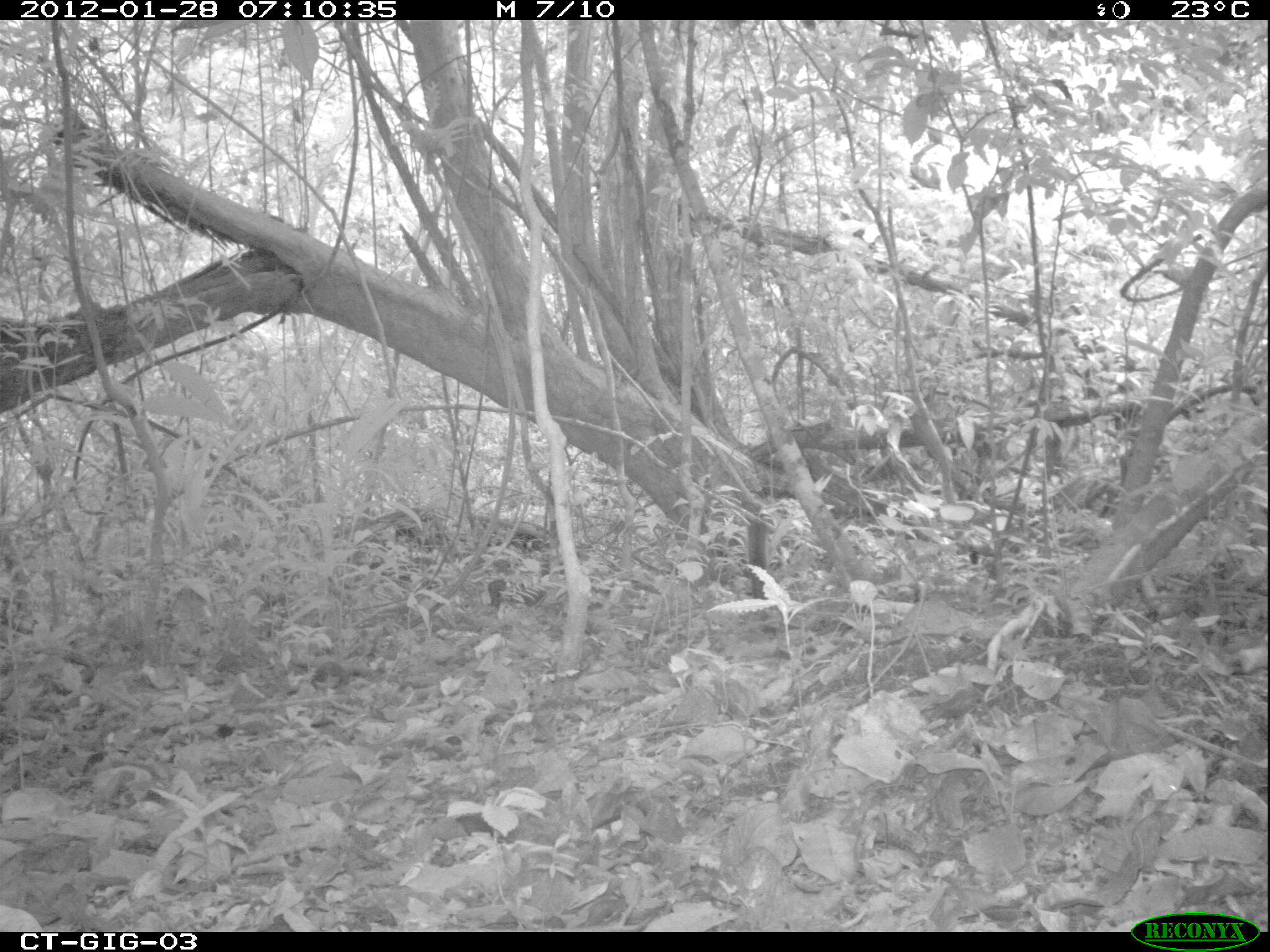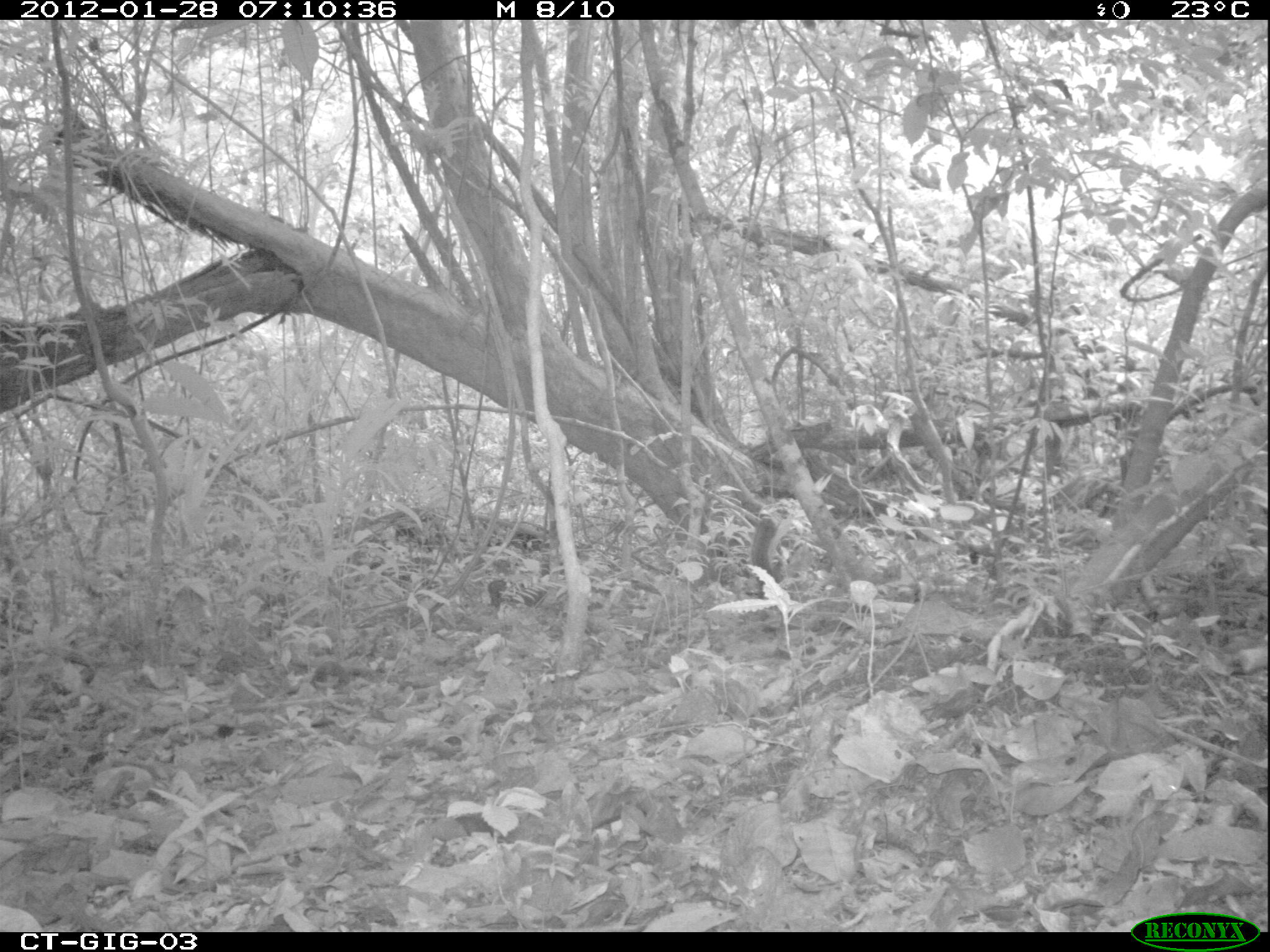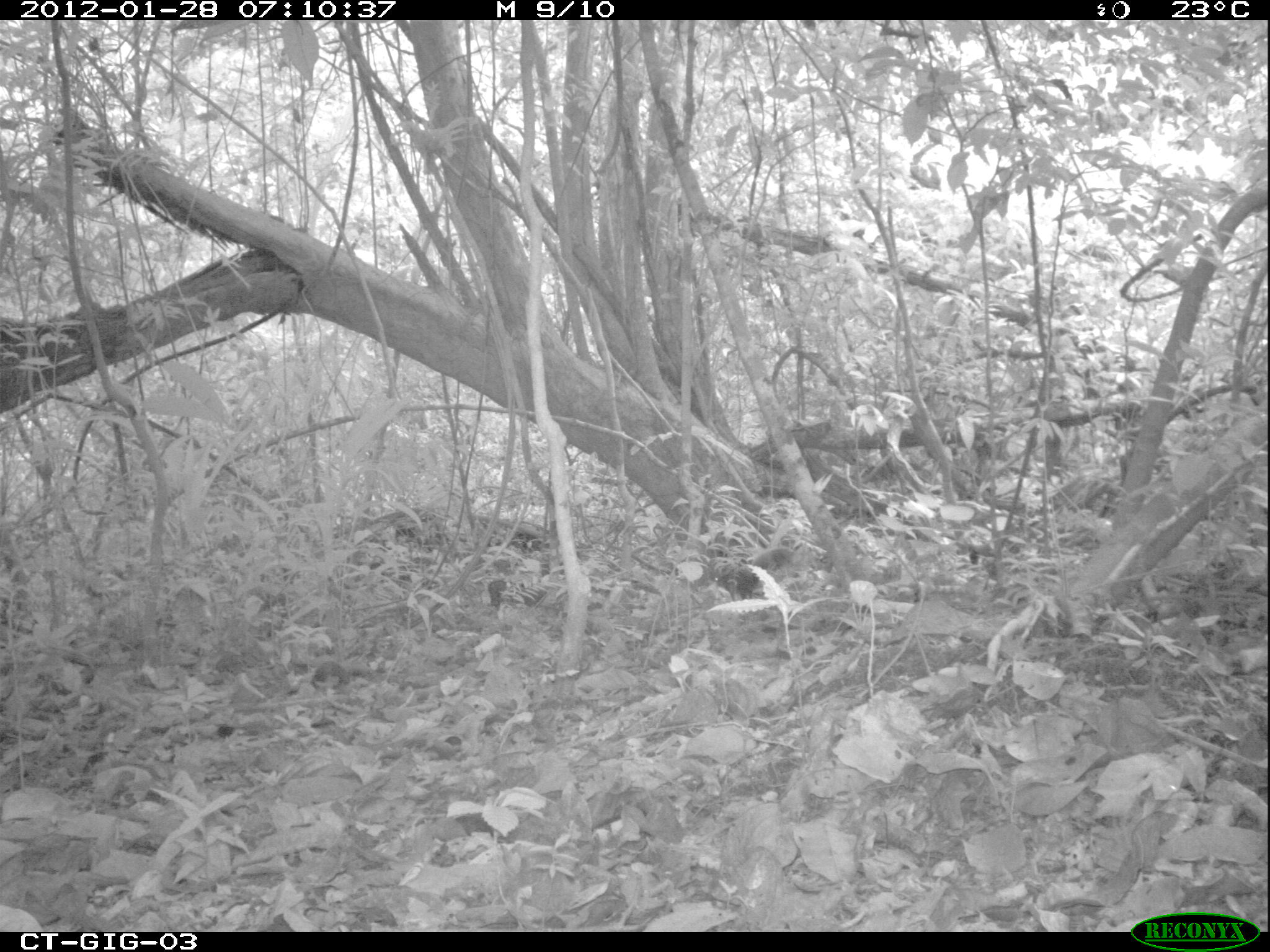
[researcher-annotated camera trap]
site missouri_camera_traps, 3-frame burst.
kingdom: Animalia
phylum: Chordata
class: Mammalia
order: Rodentia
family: Sciuridae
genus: Tamiasciurus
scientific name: Tamiasciurus hudsonicus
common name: red squirrel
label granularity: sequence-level